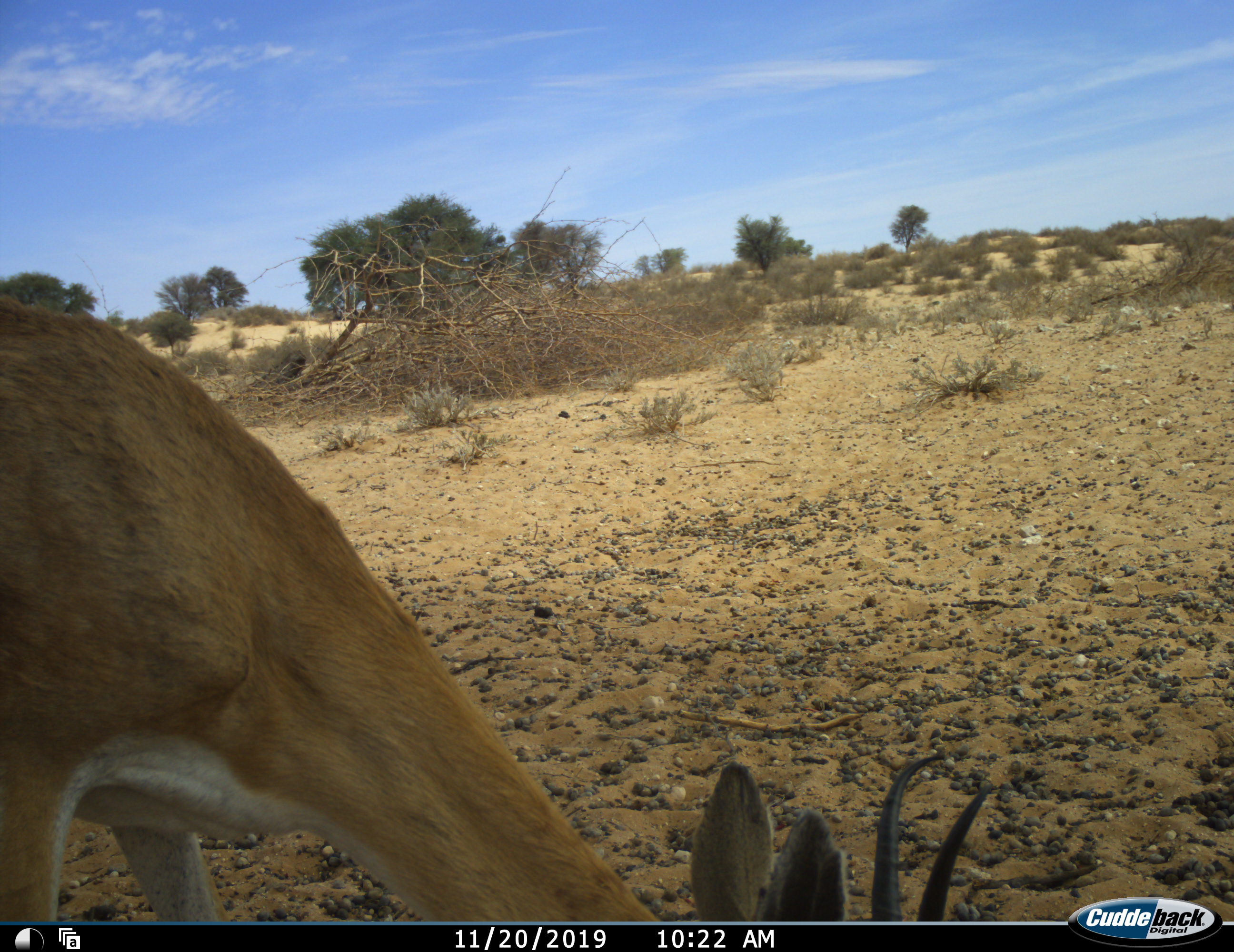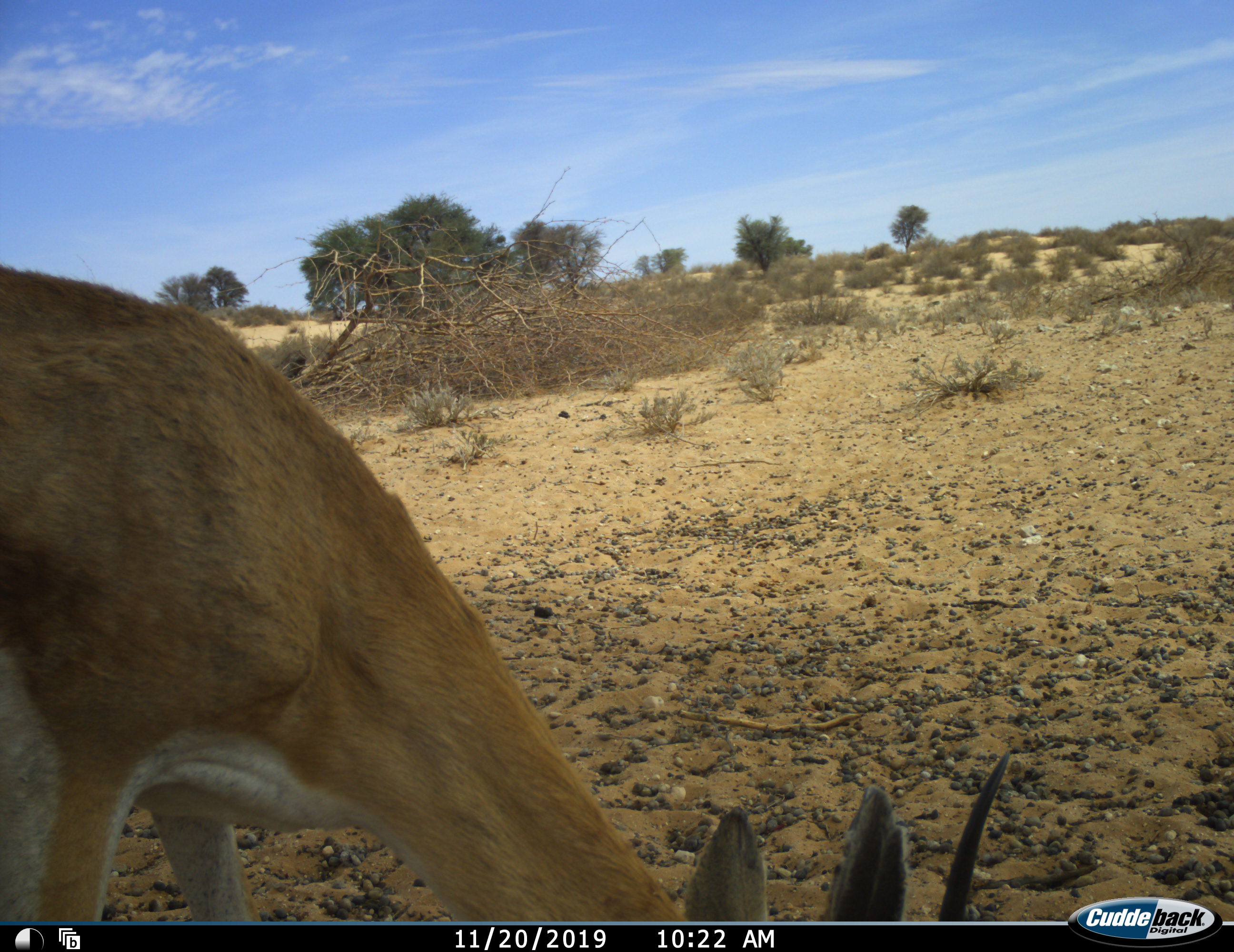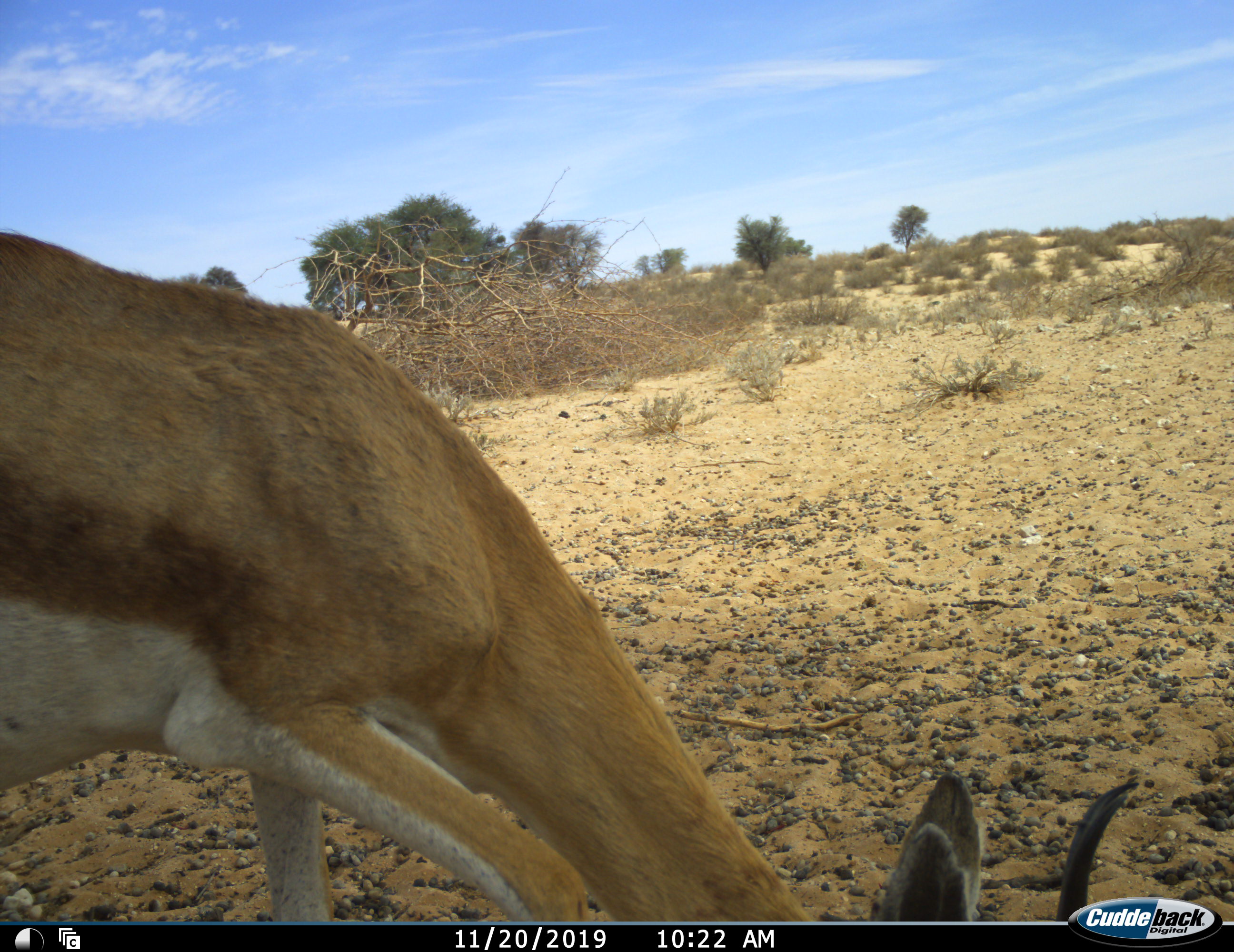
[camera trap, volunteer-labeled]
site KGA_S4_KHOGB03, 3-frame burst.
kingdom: Animalia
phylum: Chordata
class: Mammalia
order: Artiodactyla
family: Bovidae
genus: Antidorcas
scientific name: Antidorcas marsupialis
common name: springbok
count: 1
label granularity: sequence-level